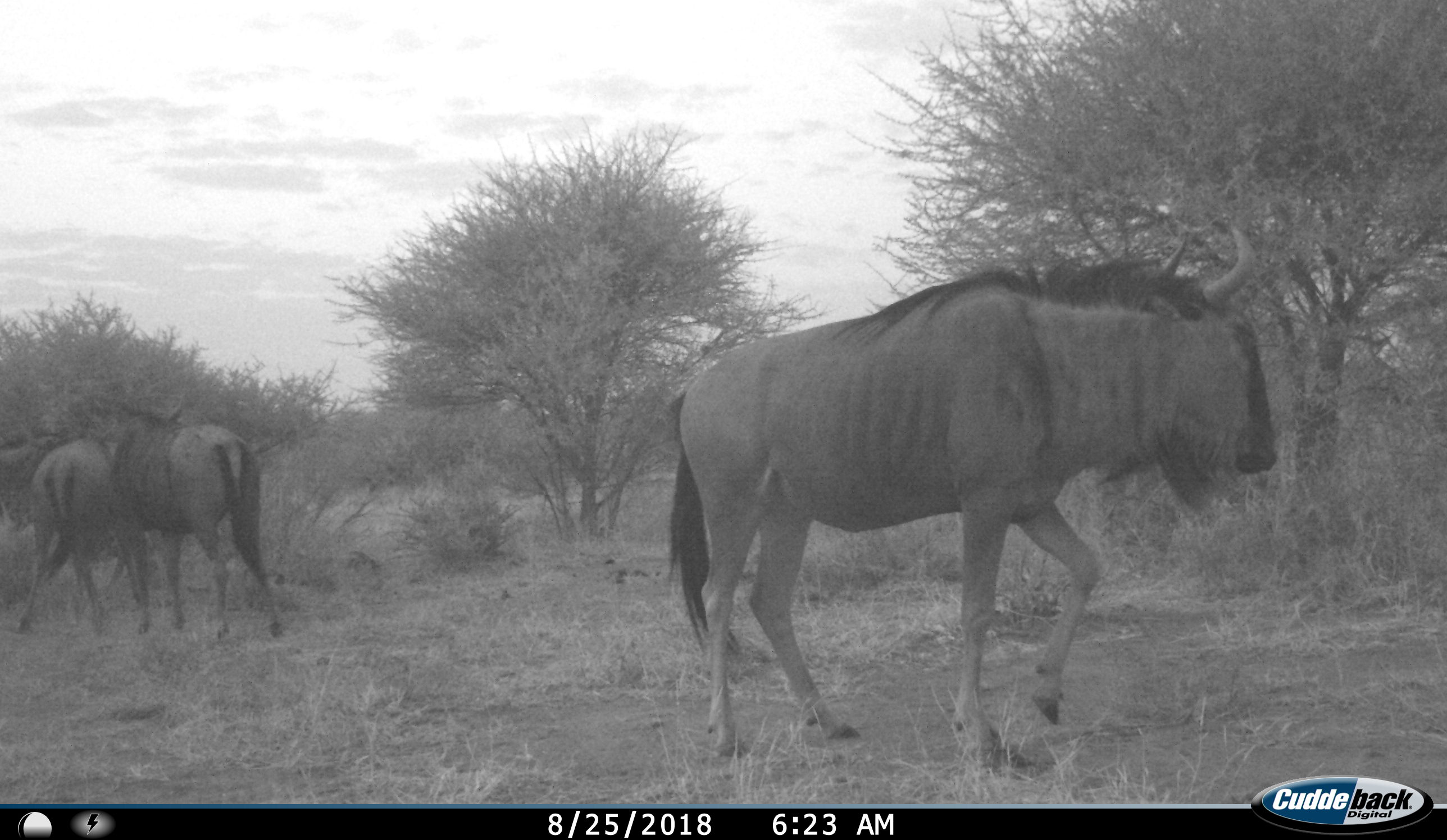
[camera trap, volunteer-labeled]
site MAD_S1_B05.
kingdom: Animalia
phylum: Chordata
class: Mammalia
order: Artiodactyla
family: Bovidae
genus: Connochaetes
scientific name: Connochaetes taurinus taurinus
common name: blue wildebeest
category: wildebeestblue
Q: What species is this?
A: Wildebeestblue (blue wildebeest) (Connochaetes taurinus taurinus).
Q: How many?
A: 3.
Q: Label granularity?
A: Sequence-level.